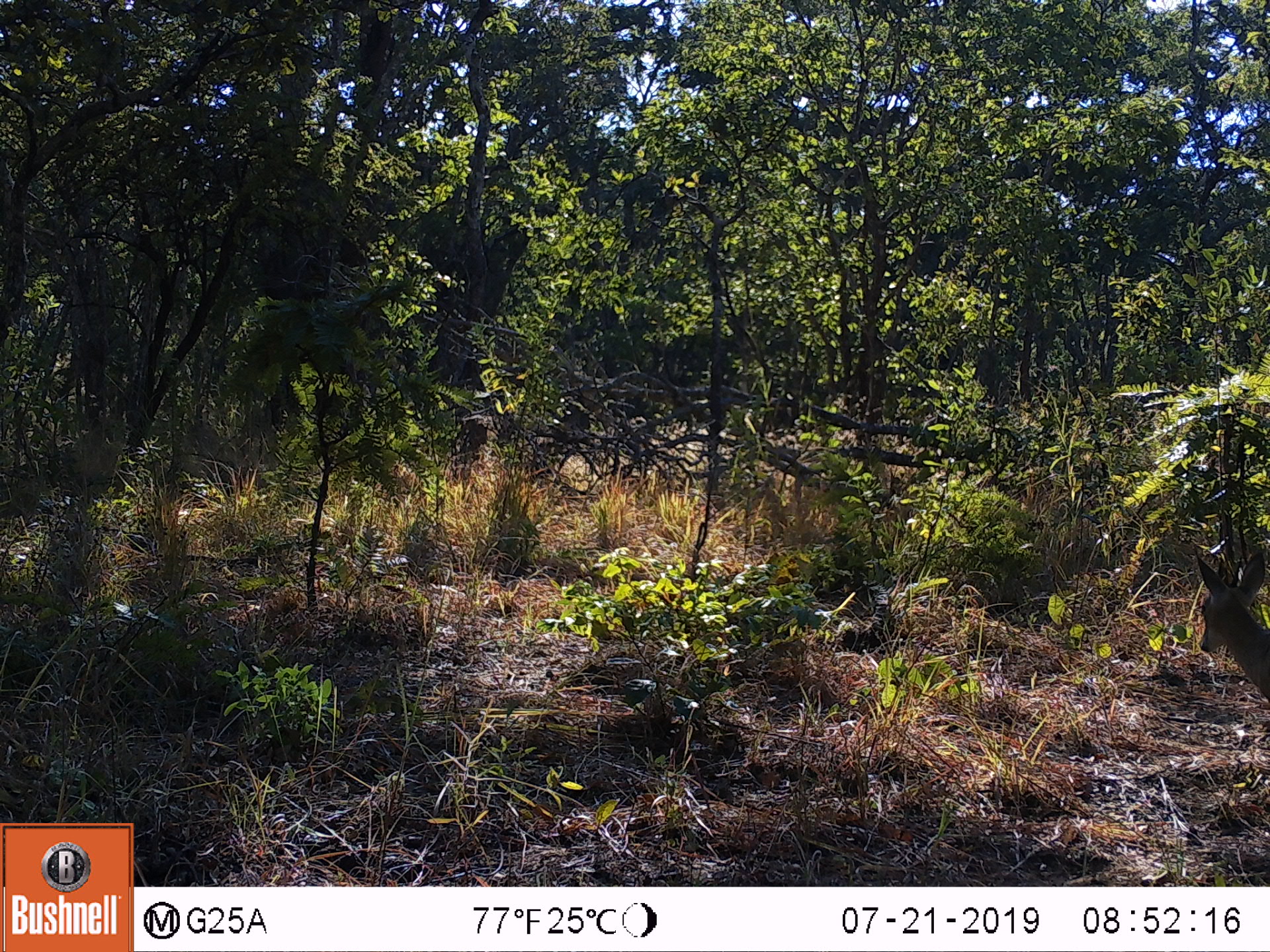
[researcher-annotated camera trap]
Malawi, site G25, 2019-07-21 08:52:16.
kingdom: Animalia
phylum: Chordata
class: Mammalia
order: Artiodactyla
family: Bovidae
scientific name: Antilopinae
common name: small antelope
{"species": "small antelope (Antilopinae)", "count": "1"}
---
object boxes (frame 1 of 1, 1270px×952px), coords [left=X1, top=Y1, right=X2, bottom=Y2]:
small antelope: [left=1188, top=535, right=1268, bottom=708]